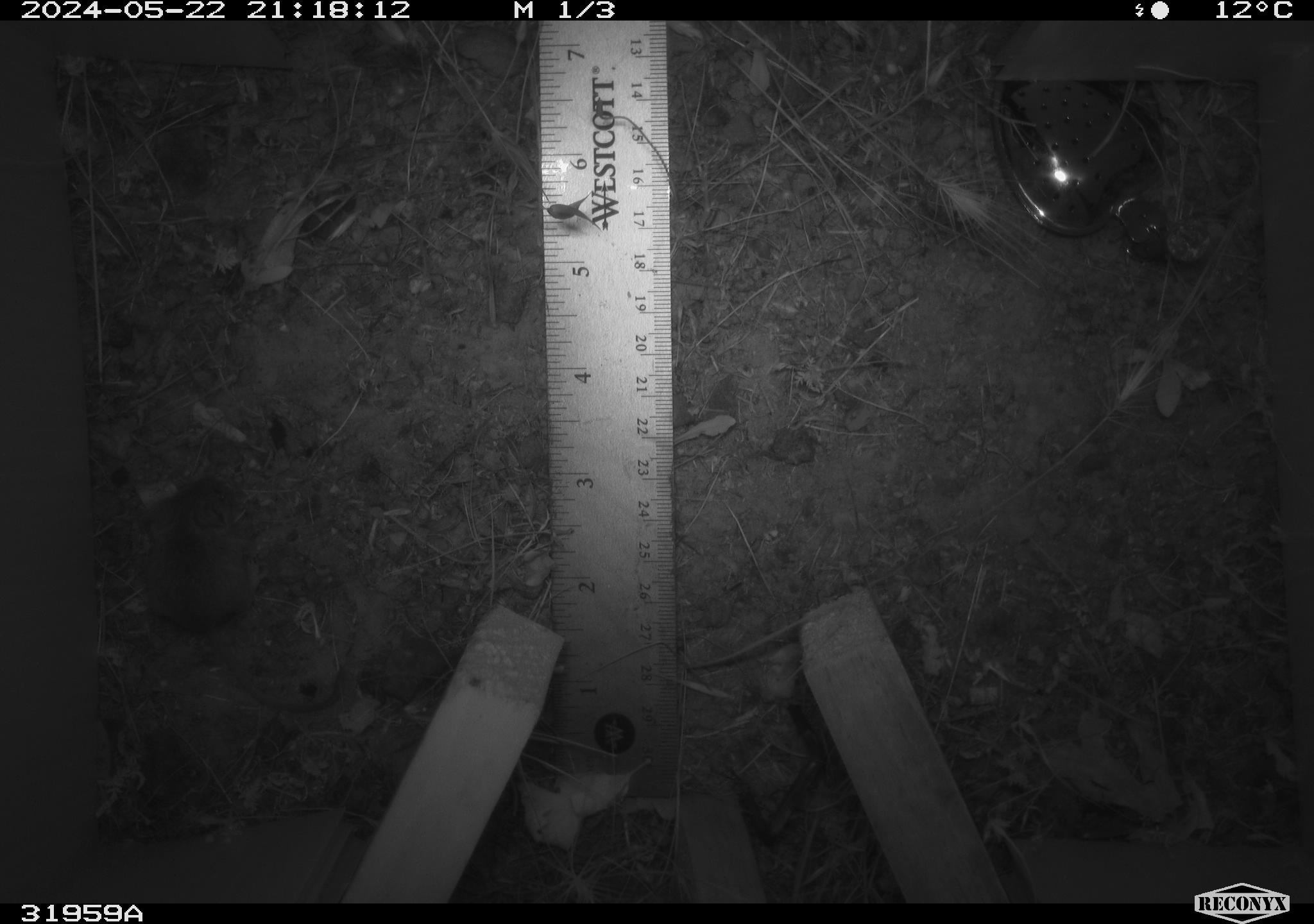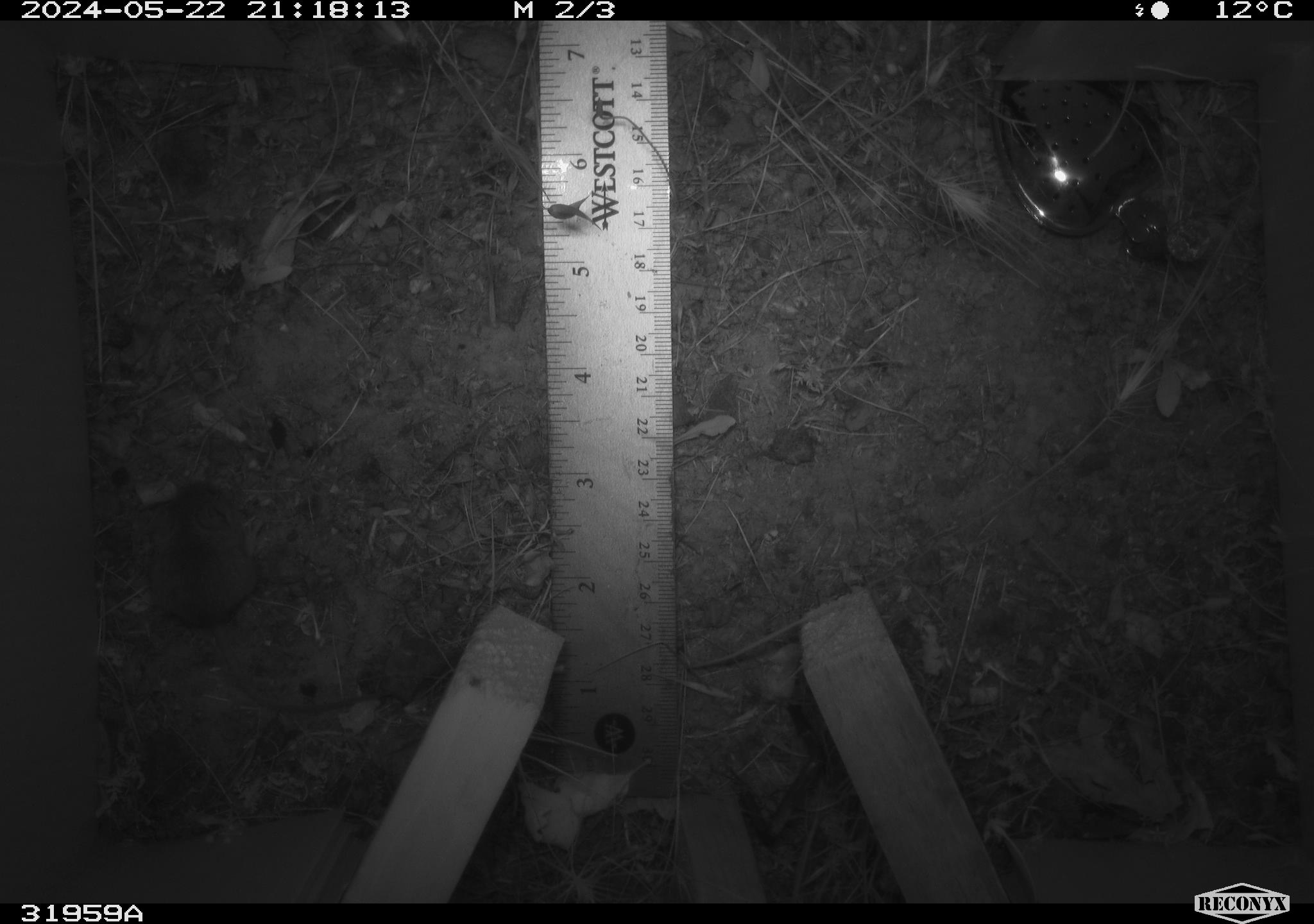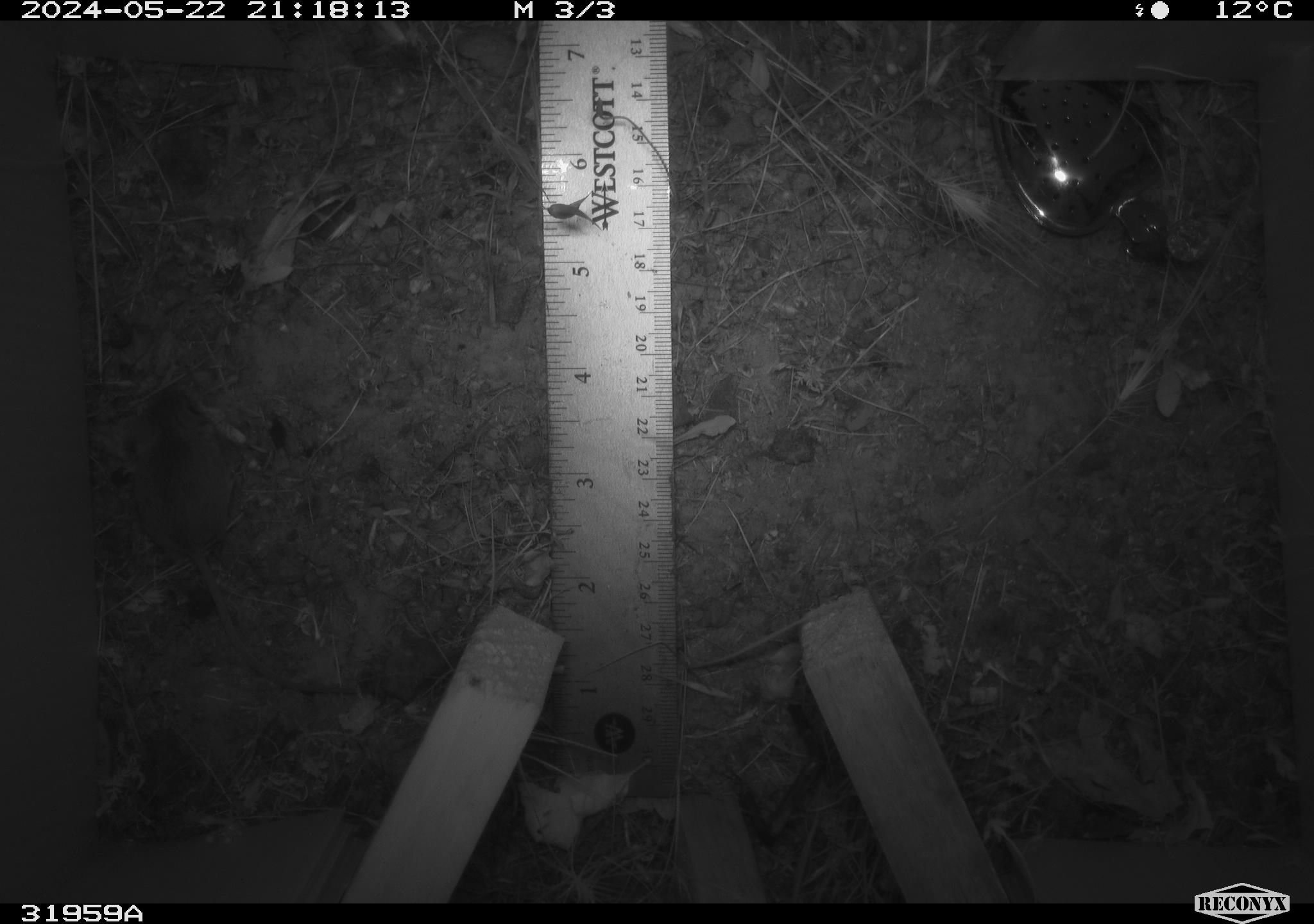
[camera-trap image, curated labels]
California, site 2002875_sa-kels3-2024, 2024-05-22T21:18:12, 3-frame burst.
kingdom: Animalia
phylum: Chordata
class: Mammalia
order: Rodentia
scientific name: Rodentia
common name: rodent